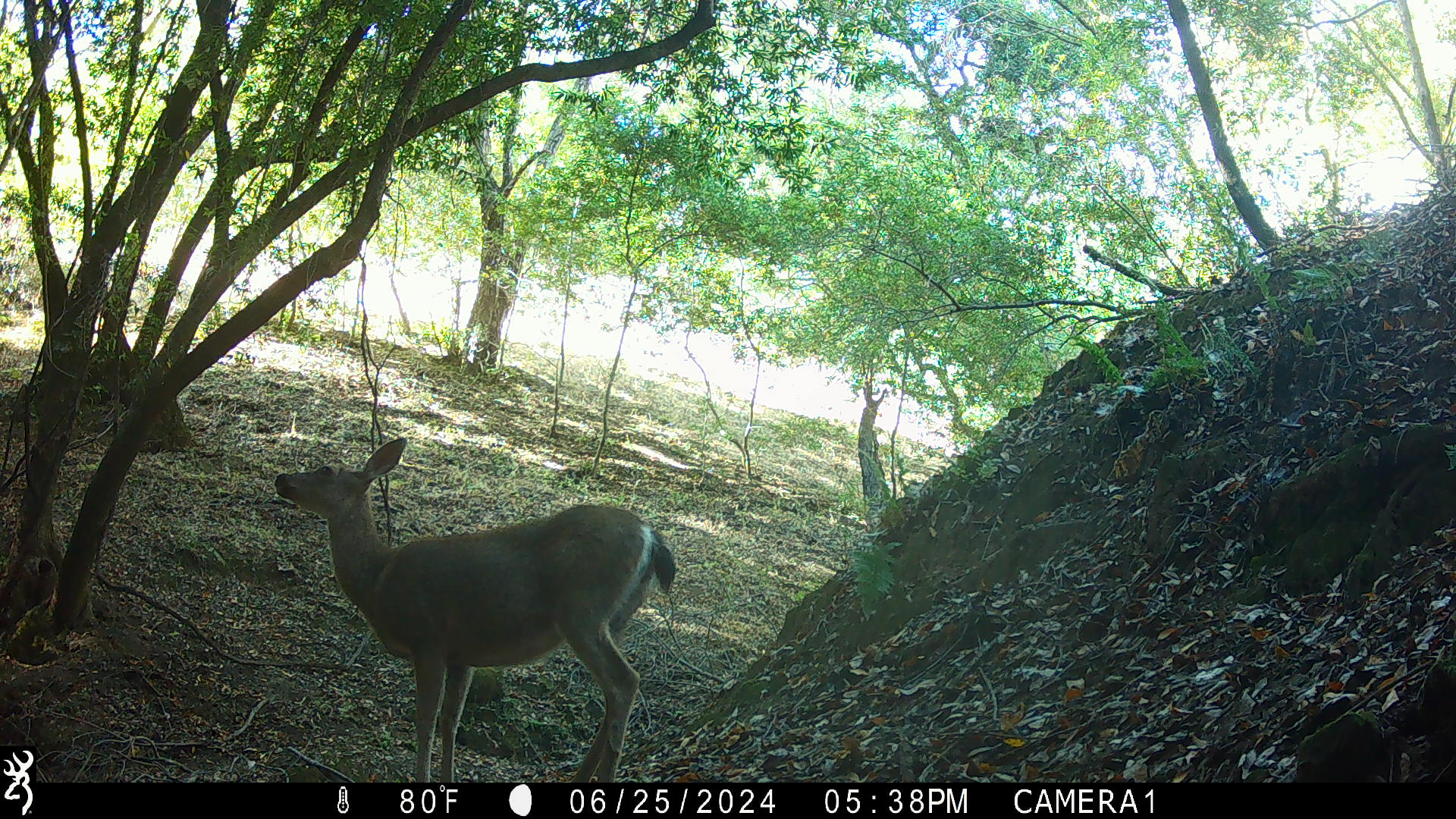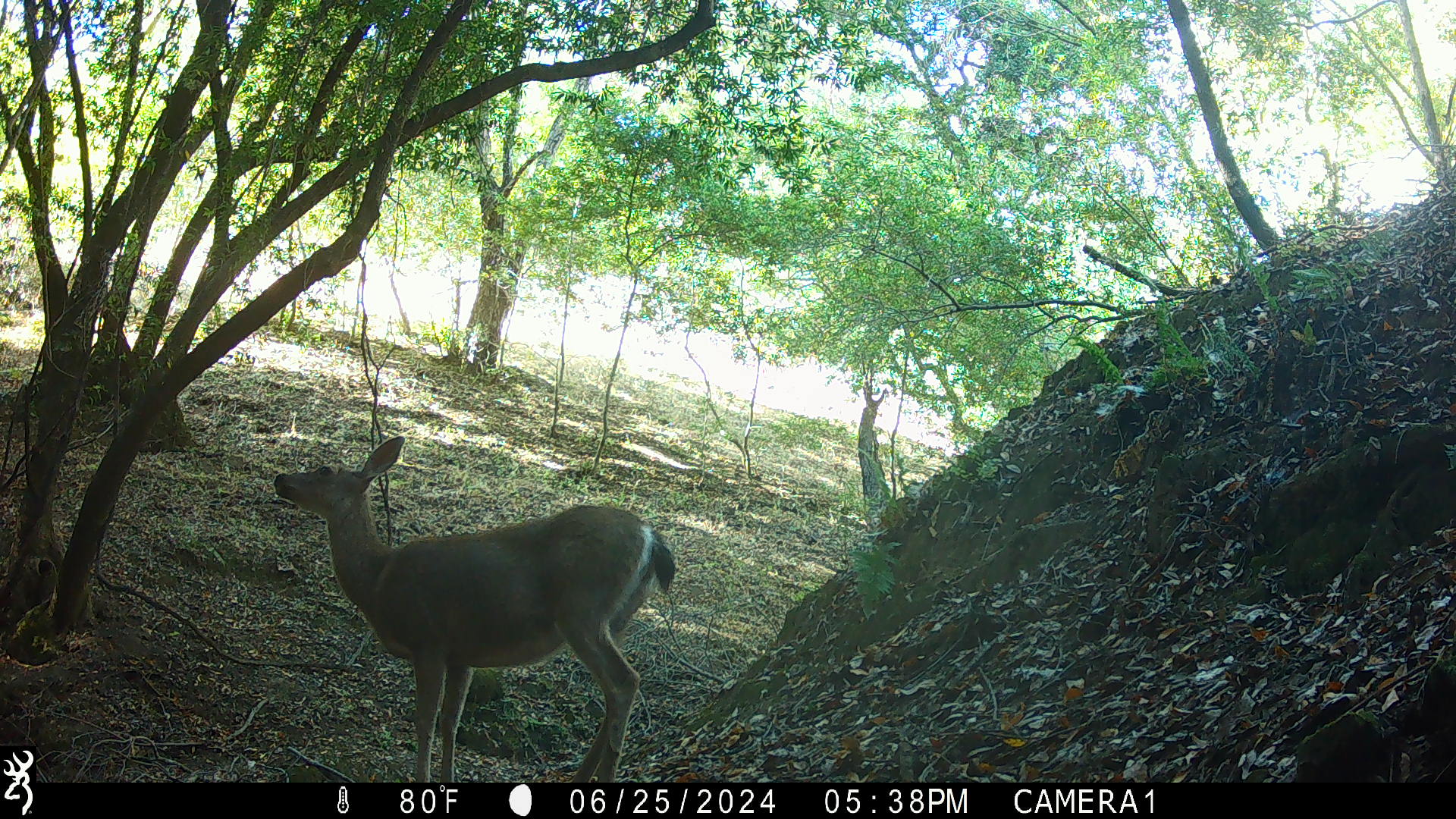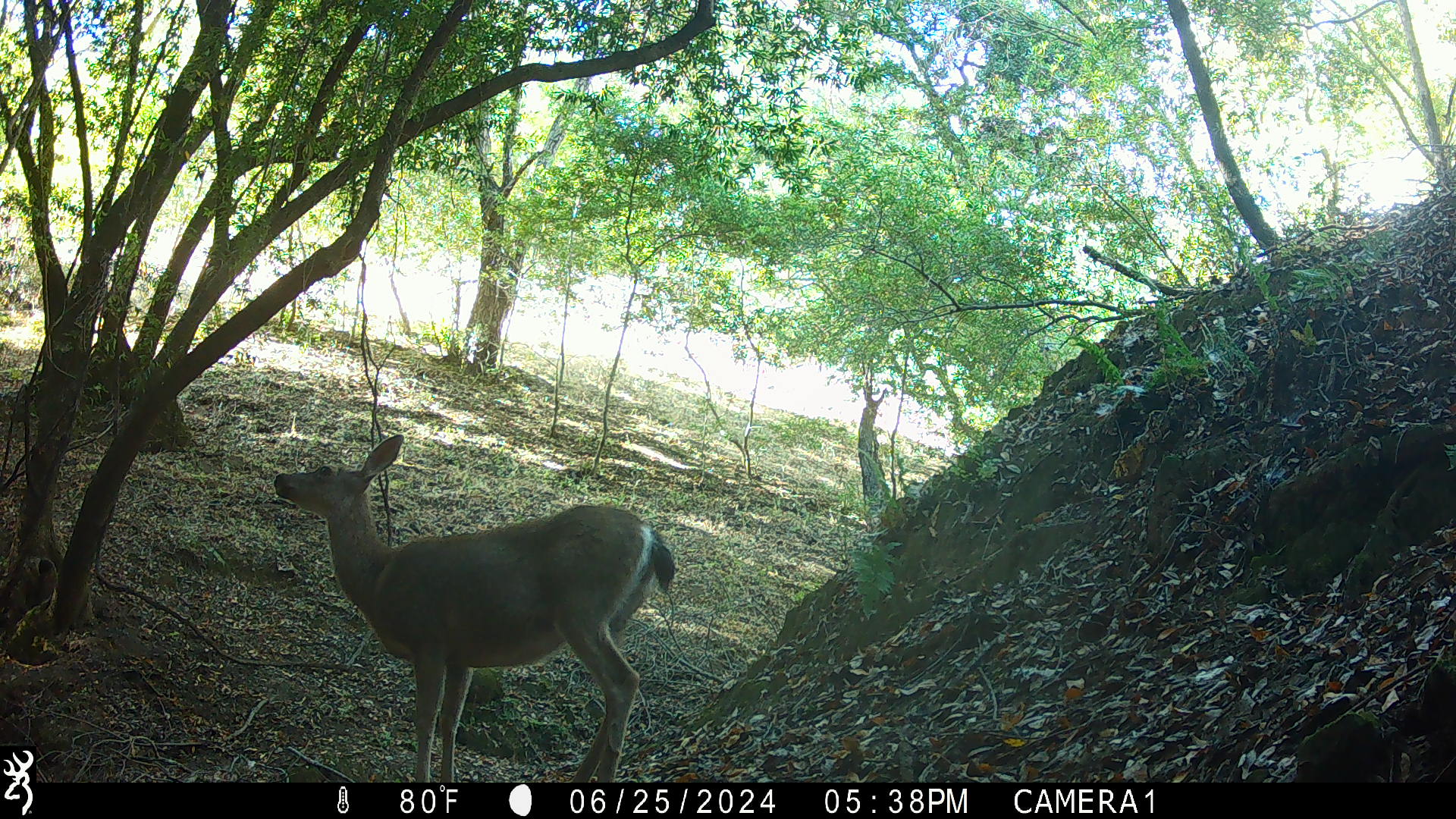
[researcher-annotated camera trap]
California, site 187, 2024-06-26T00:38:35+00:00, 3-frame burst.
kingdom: Animalia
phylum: Chordata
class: Mammalia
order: Artiodactyla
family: Cervidae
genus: Odocoileus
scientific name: Odocoileus hemionus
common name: mule deer